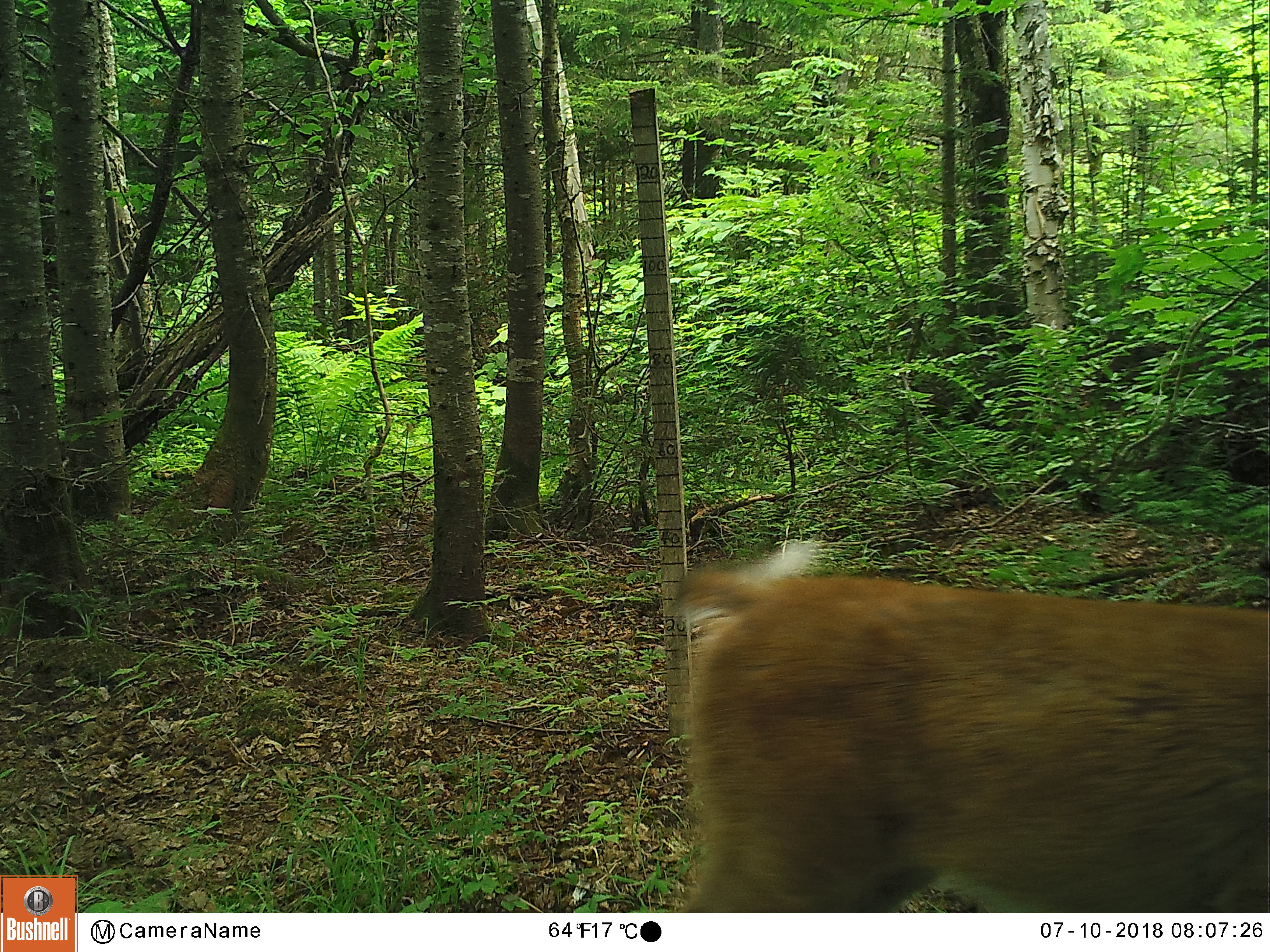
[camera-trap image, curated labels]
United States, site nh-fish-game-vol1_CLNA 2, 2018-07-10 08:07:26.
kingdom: Animalia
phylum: Chordata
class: Mammalia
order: Artiodactyla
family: Cervidae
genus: Odocoileus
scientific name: Odocoileus virginianus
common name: white-tailed deer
White-tailed deer (Odocoileus virginianus).